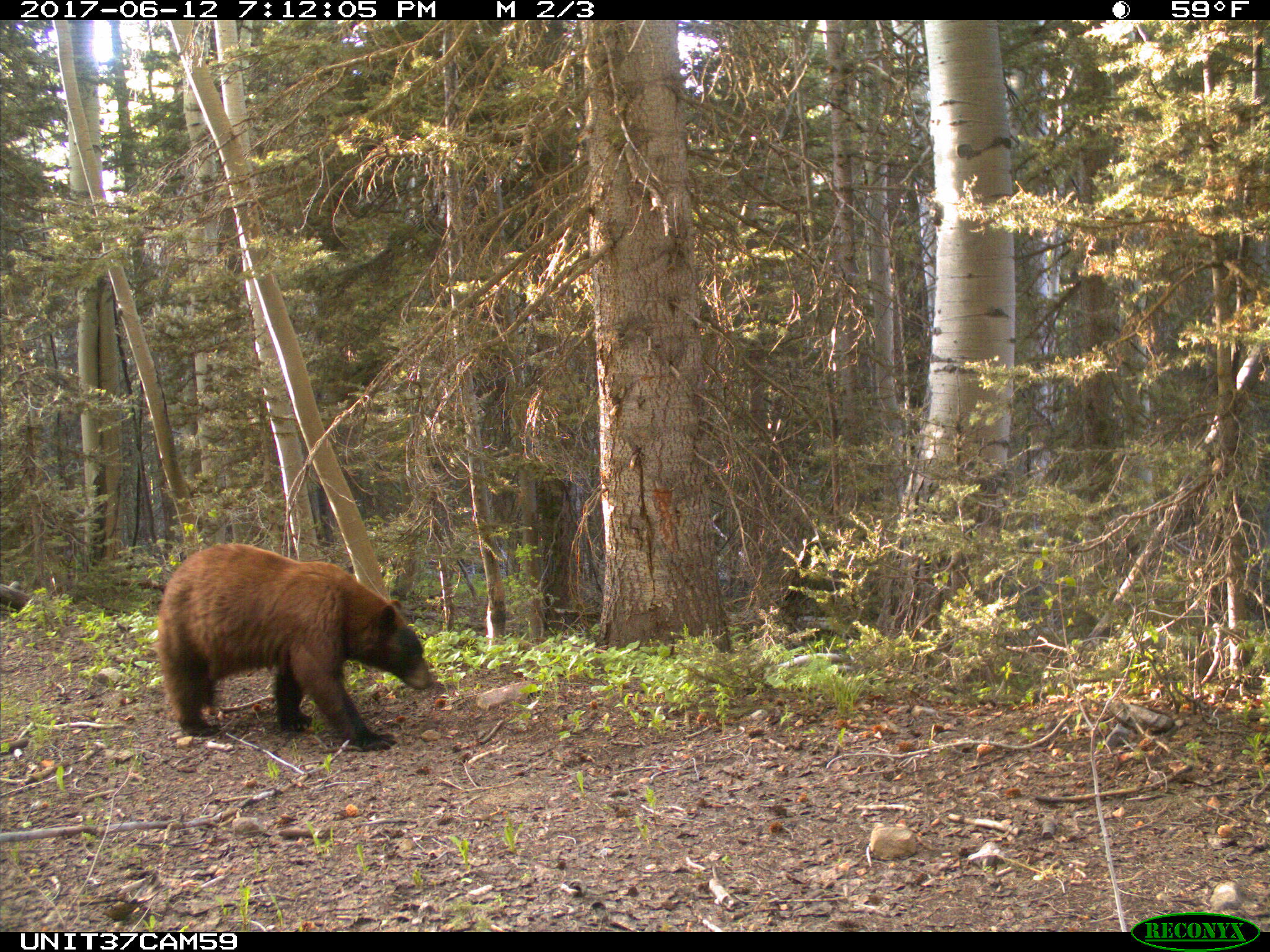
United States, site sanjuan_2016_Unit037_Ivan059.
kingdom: Animalia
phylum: Chordata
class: Mammalia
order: Carnivora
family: Ursidae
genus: Ursus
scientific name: Ursus americanus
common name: american black bear